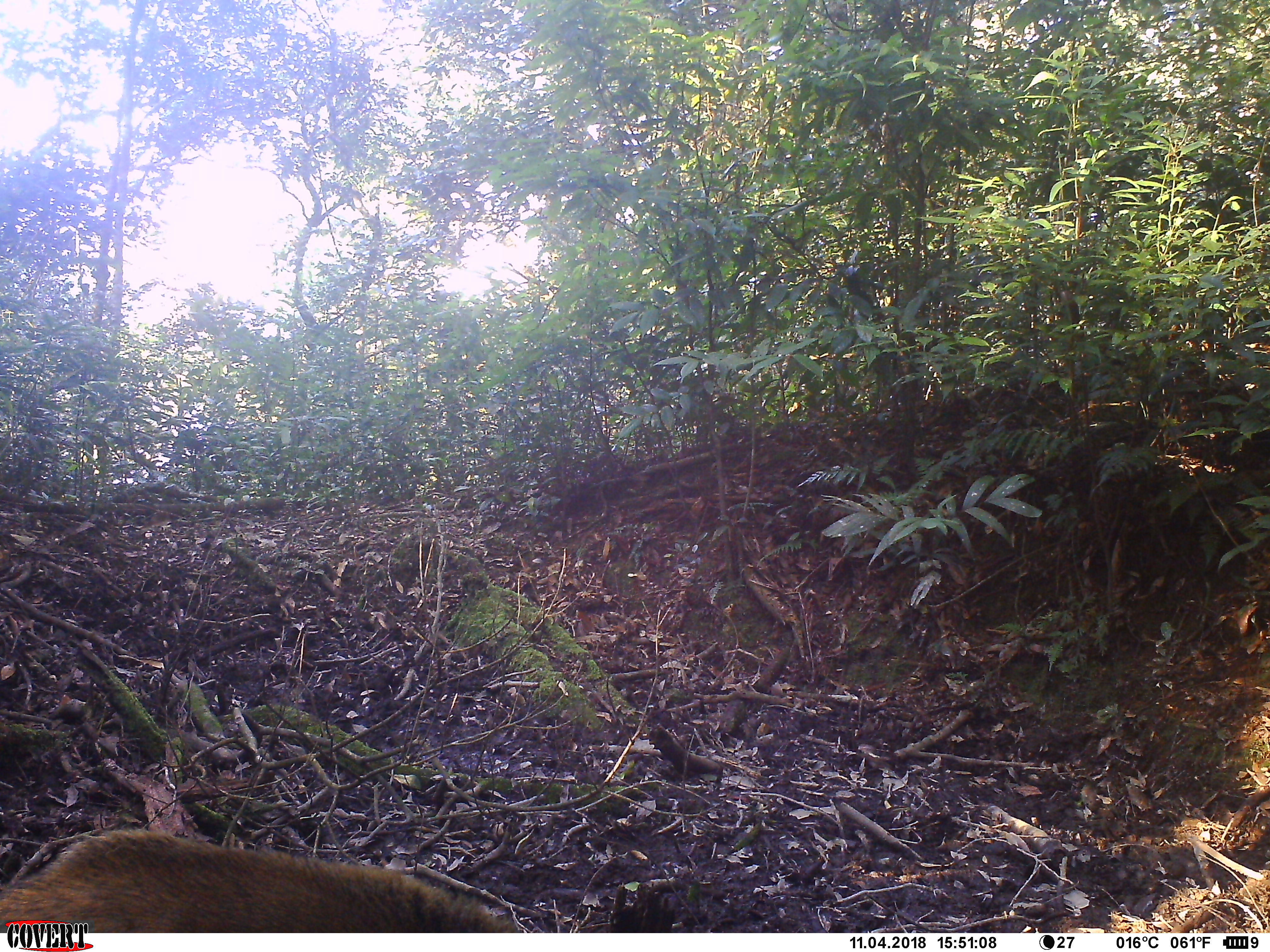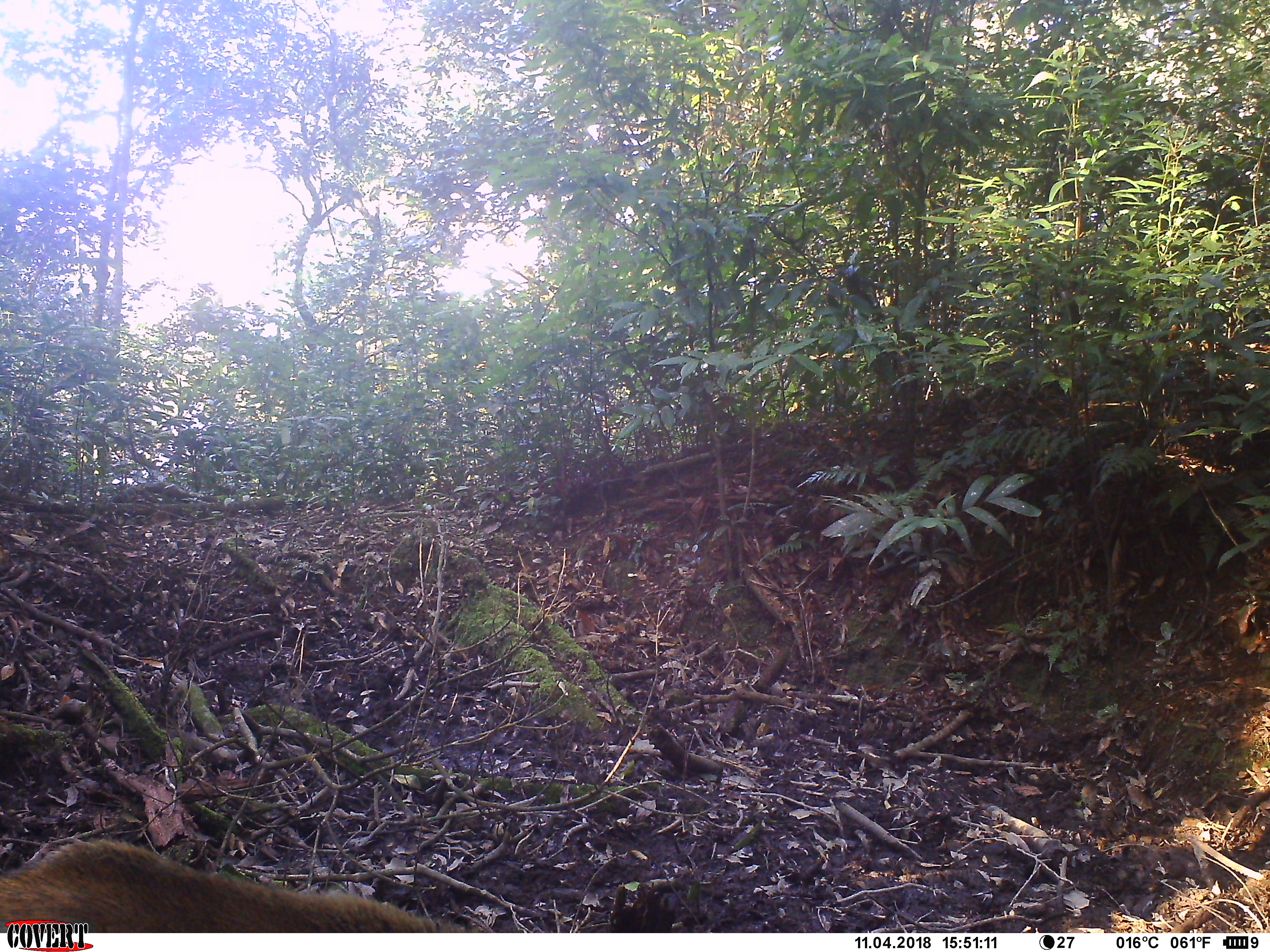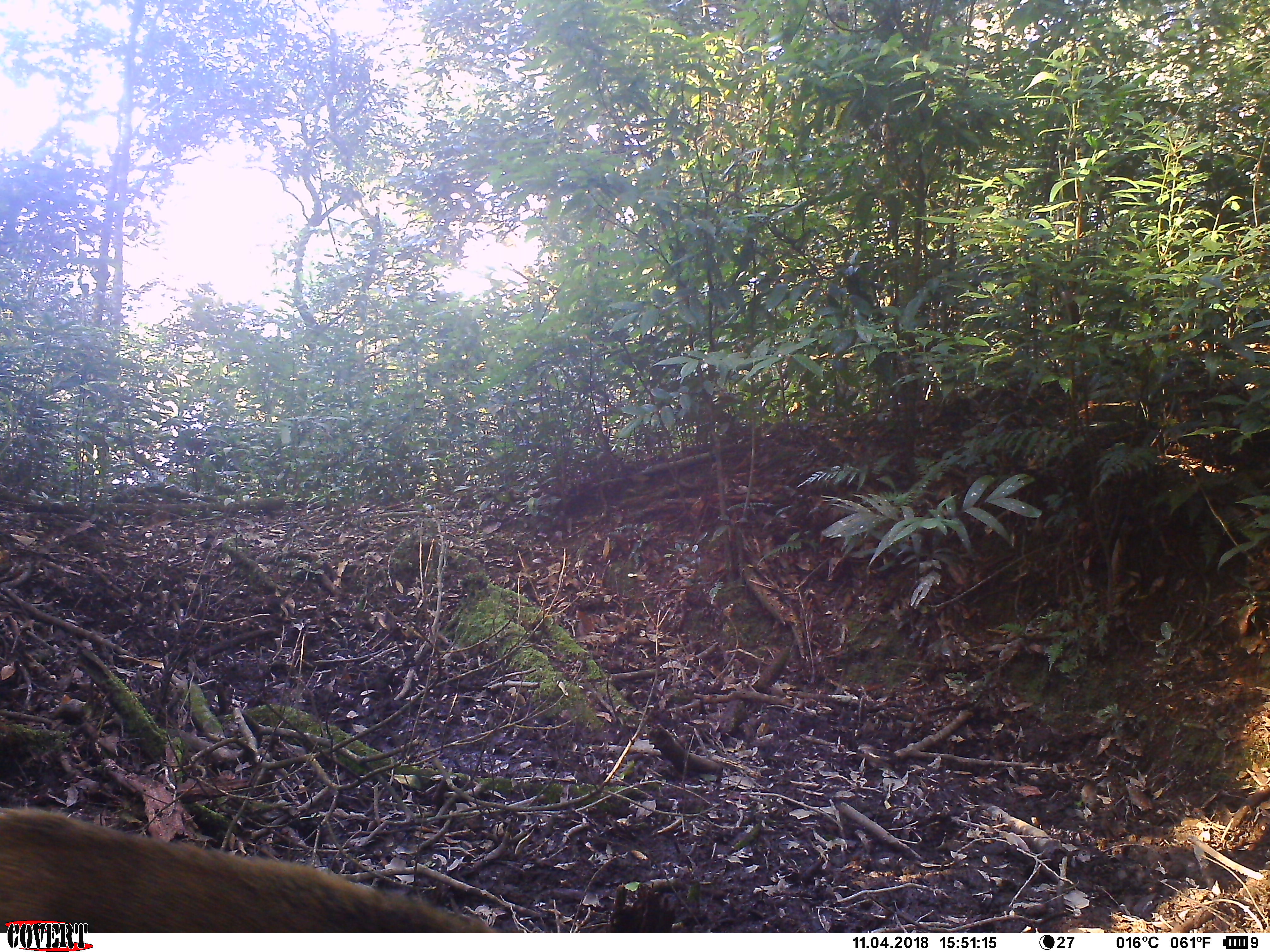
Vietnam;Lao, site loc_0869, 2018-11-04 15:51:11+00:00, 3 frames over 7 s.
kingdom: Animalia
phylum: Chordata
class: Mammalia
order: Artiodactyla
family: Suidae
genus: Sus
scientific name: Sus scrofa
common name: eurasian wild pig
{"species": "eurasian wild pig (Sus scrofa)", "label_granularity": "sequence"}